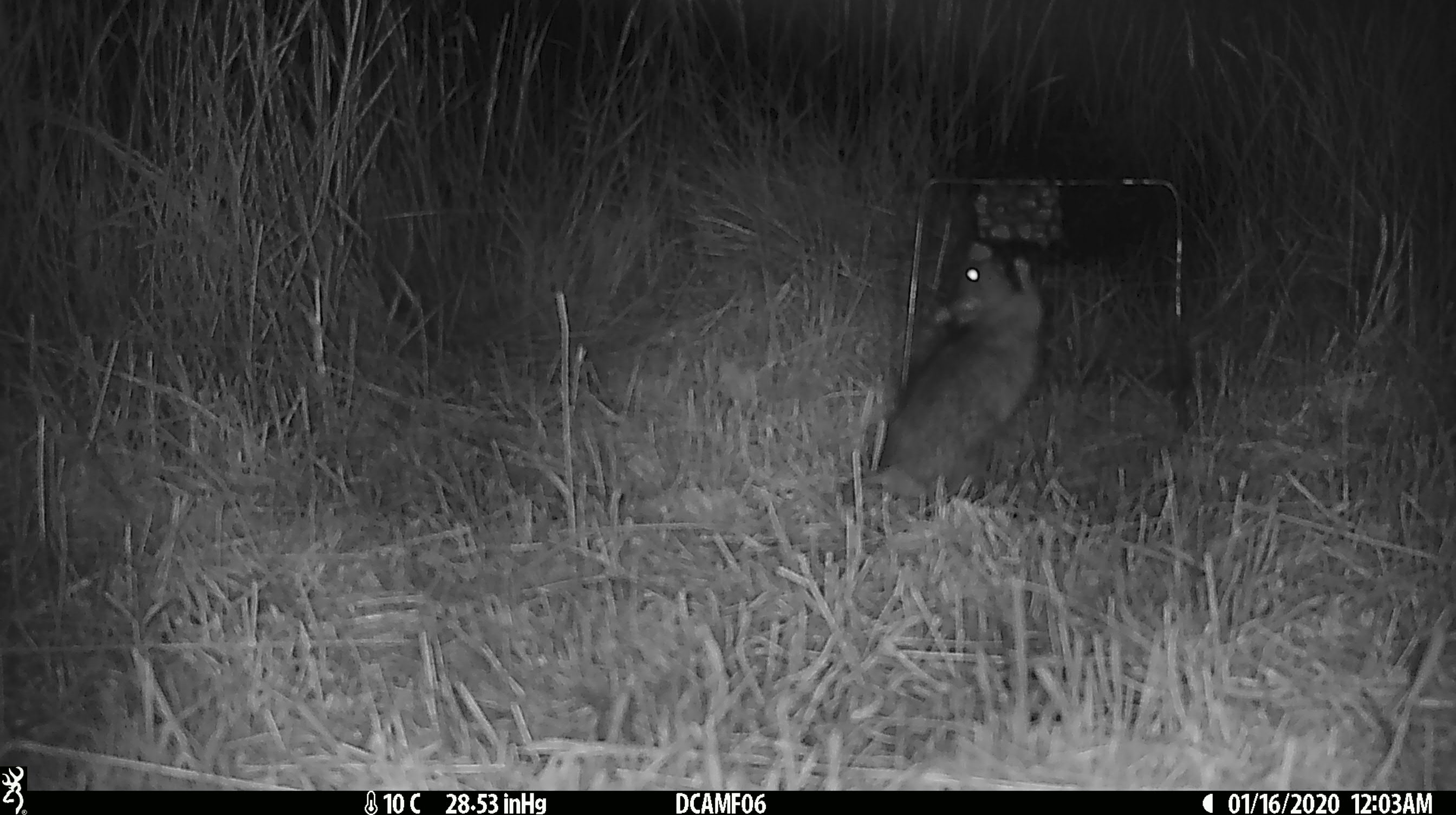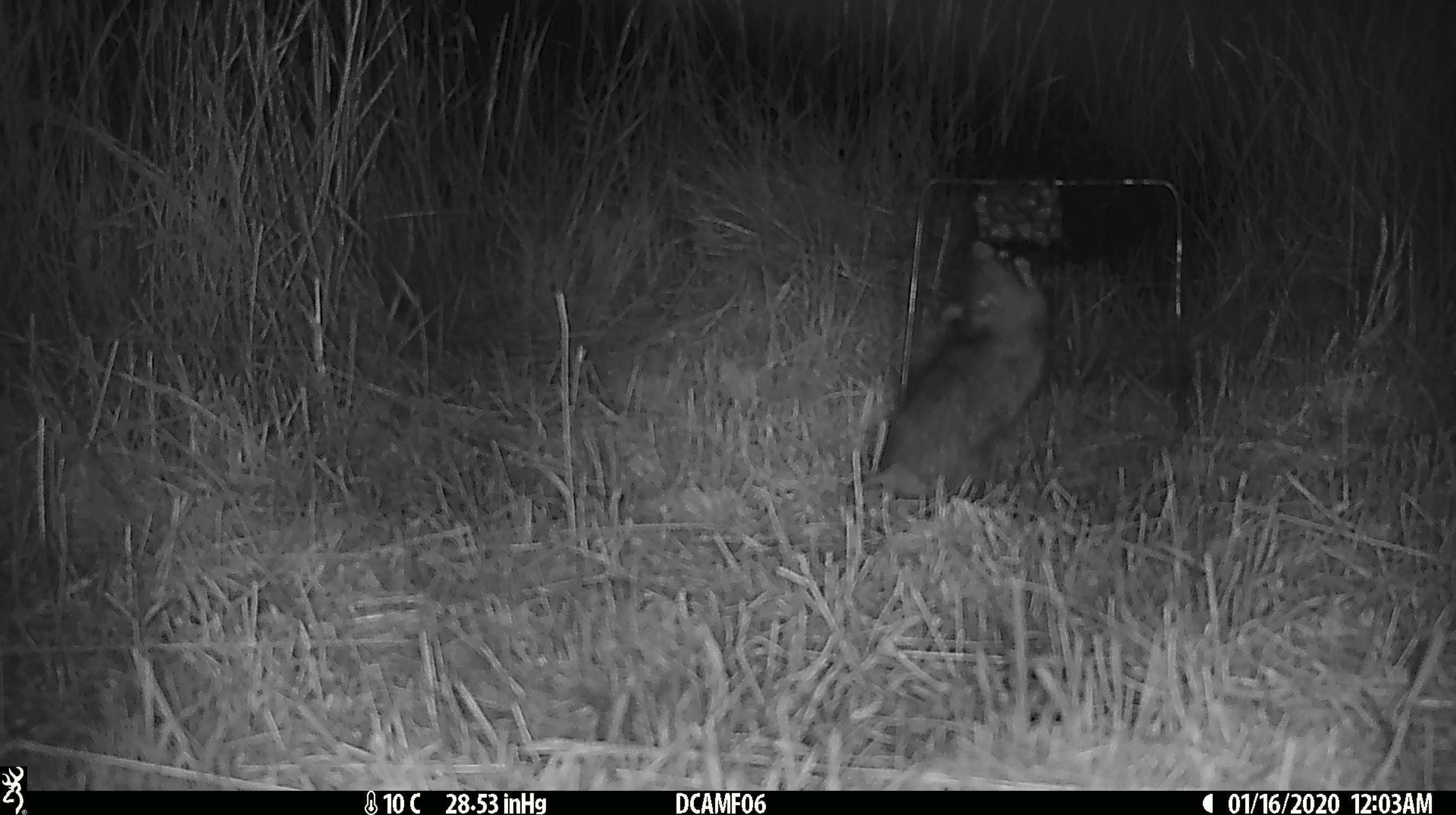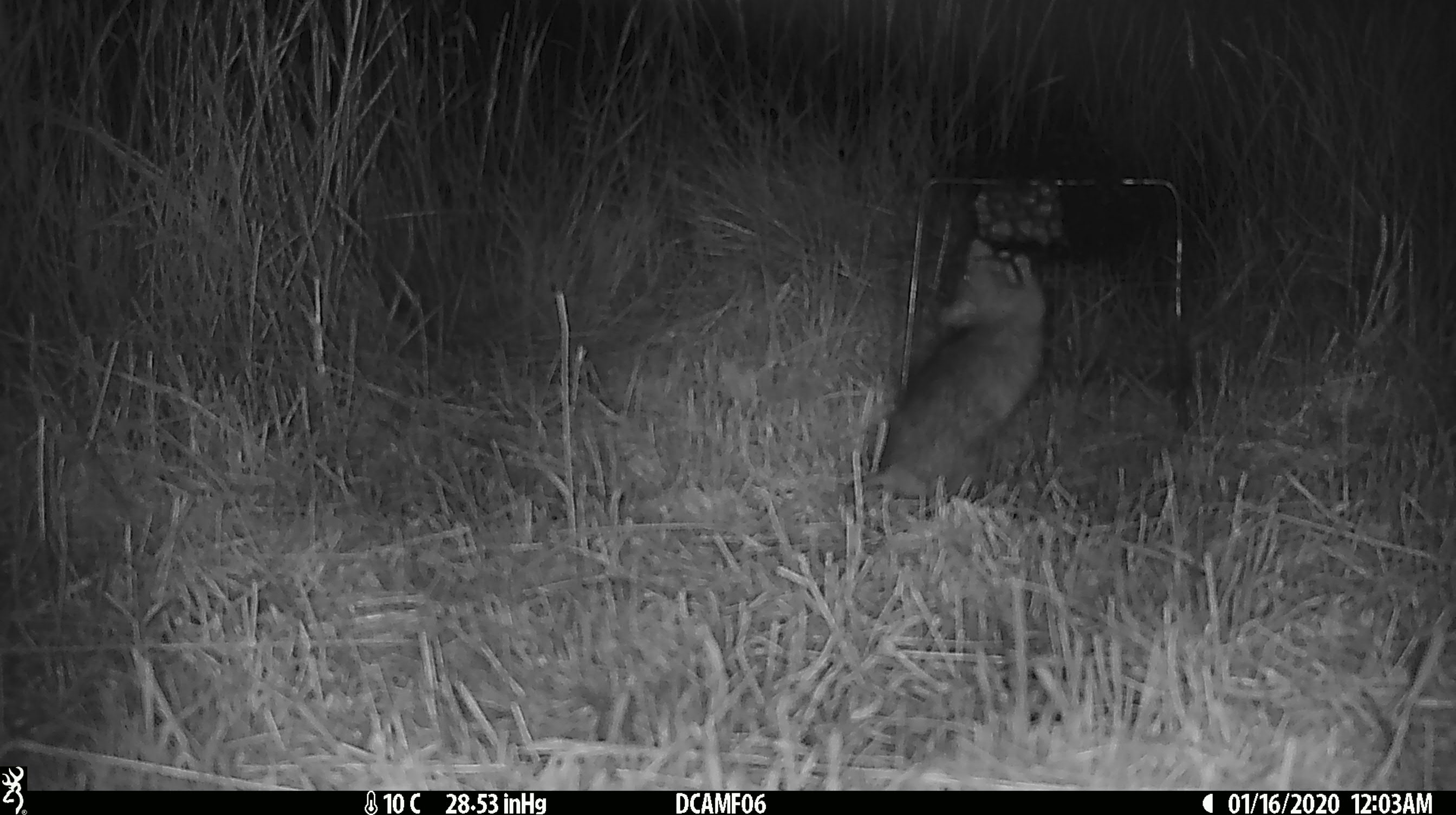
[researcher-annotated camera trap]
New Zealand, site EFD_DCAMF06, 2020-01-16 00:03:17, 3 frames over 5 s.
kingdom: Animalia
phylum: Chordata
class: Mammalia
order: Rodentia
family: Muridae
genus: Rattus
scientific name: Rattus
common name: rat